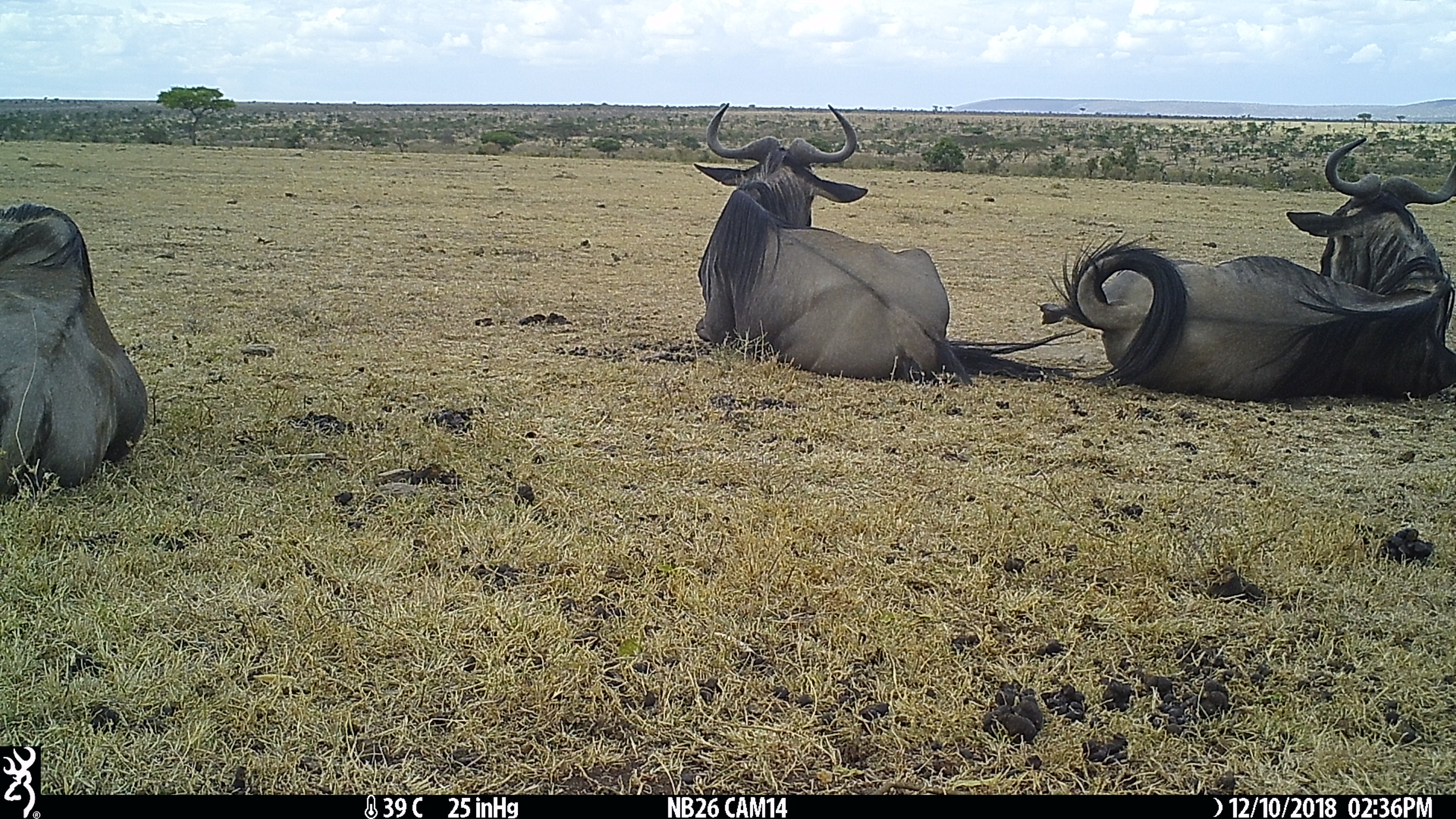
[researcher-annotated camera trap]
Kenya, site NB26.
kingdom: Animalia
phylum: Chordata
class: Mammalia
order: Artiodactyla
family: Bovidae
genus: Connochaetes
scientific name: Connochaetes taurinus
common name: blue wildebeest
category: wildebeest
Wildebeest (blue wildebeest) (Connochaetes taurinus).